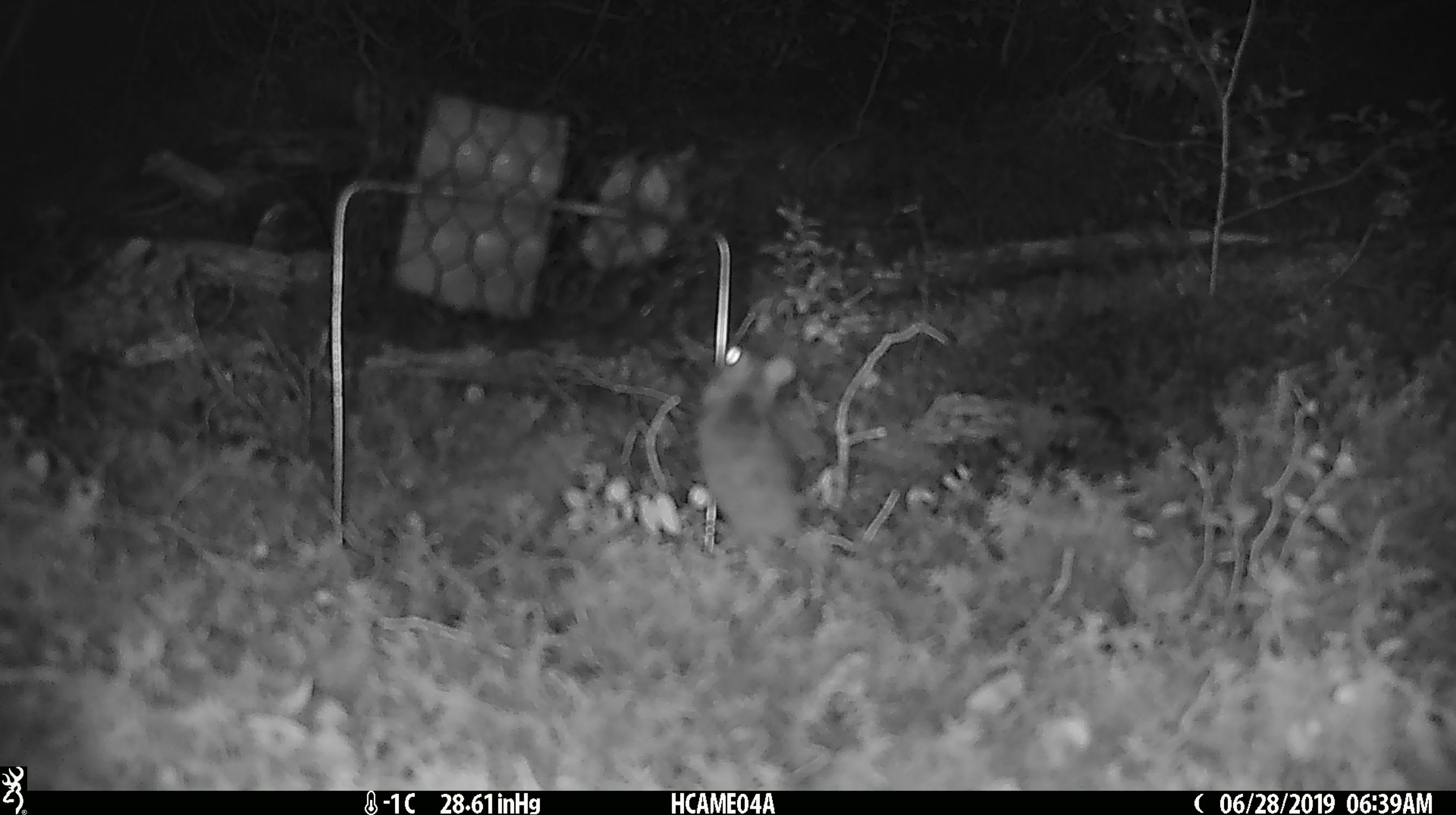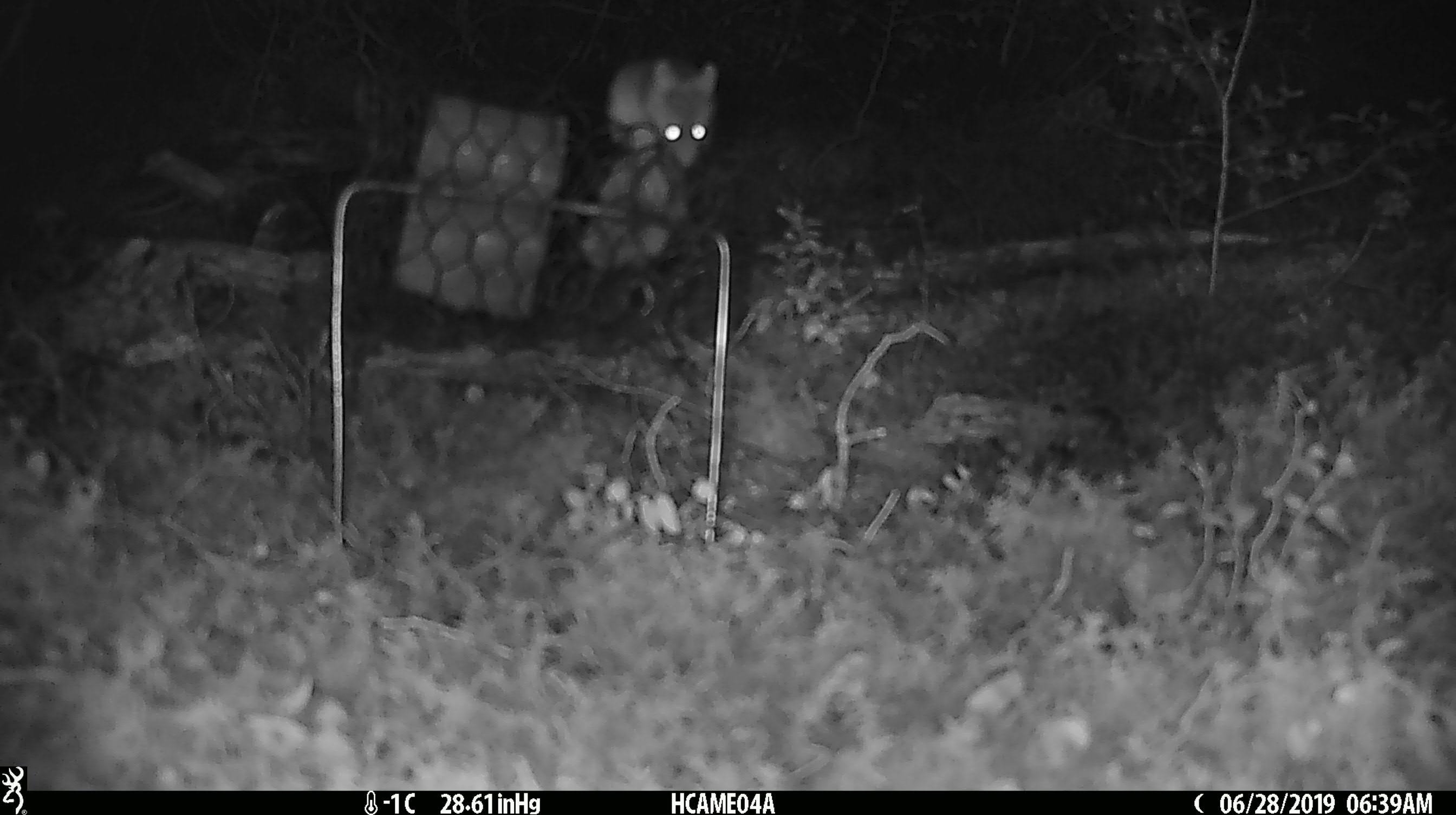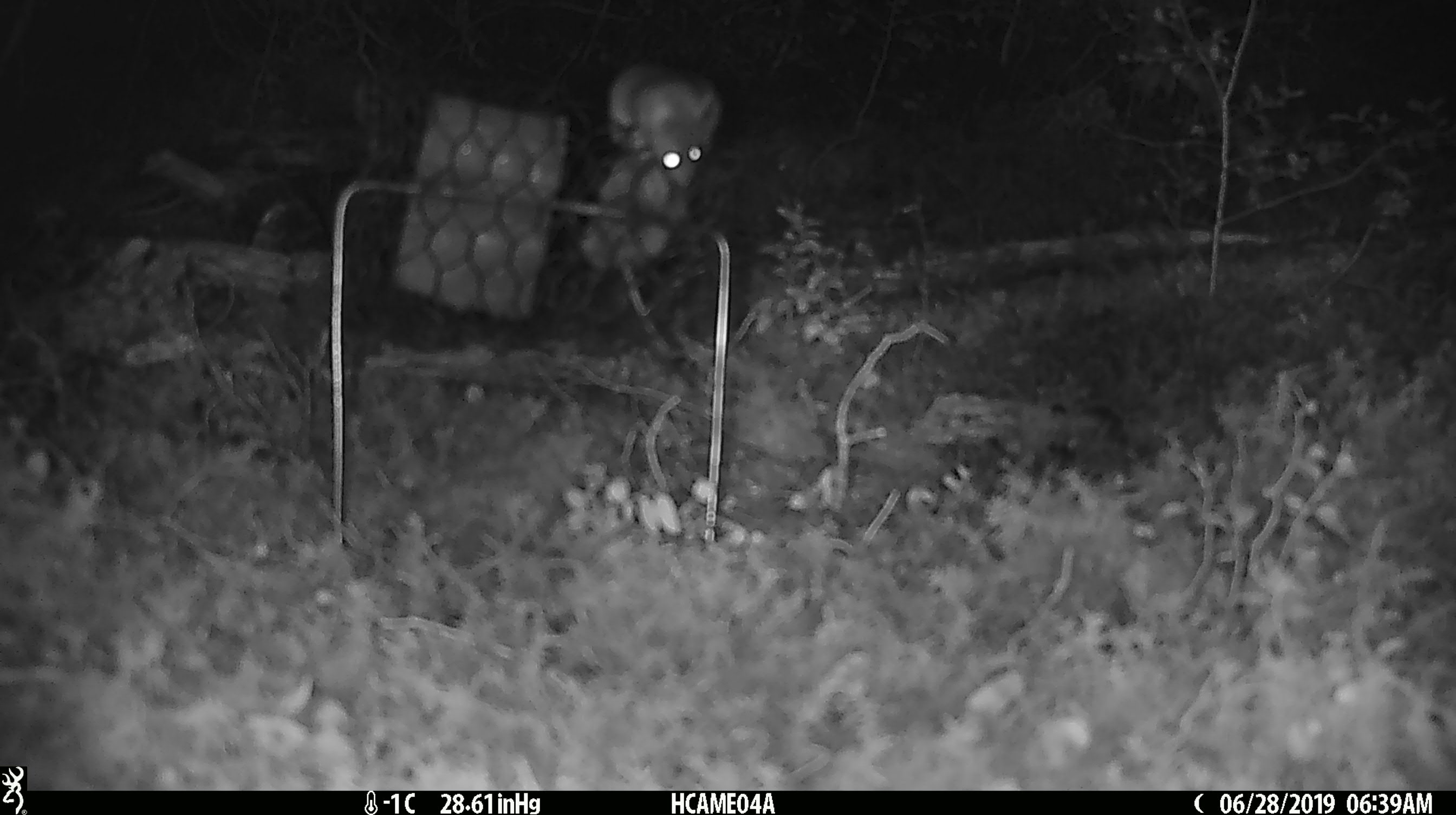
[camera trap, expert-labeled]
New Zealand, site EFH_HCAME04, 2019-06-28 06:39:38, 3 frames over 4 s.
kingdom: Animalia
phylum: Chordata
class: Mammalia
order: Rodentia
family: Muridae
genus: Mus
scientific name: Mus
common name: mouse